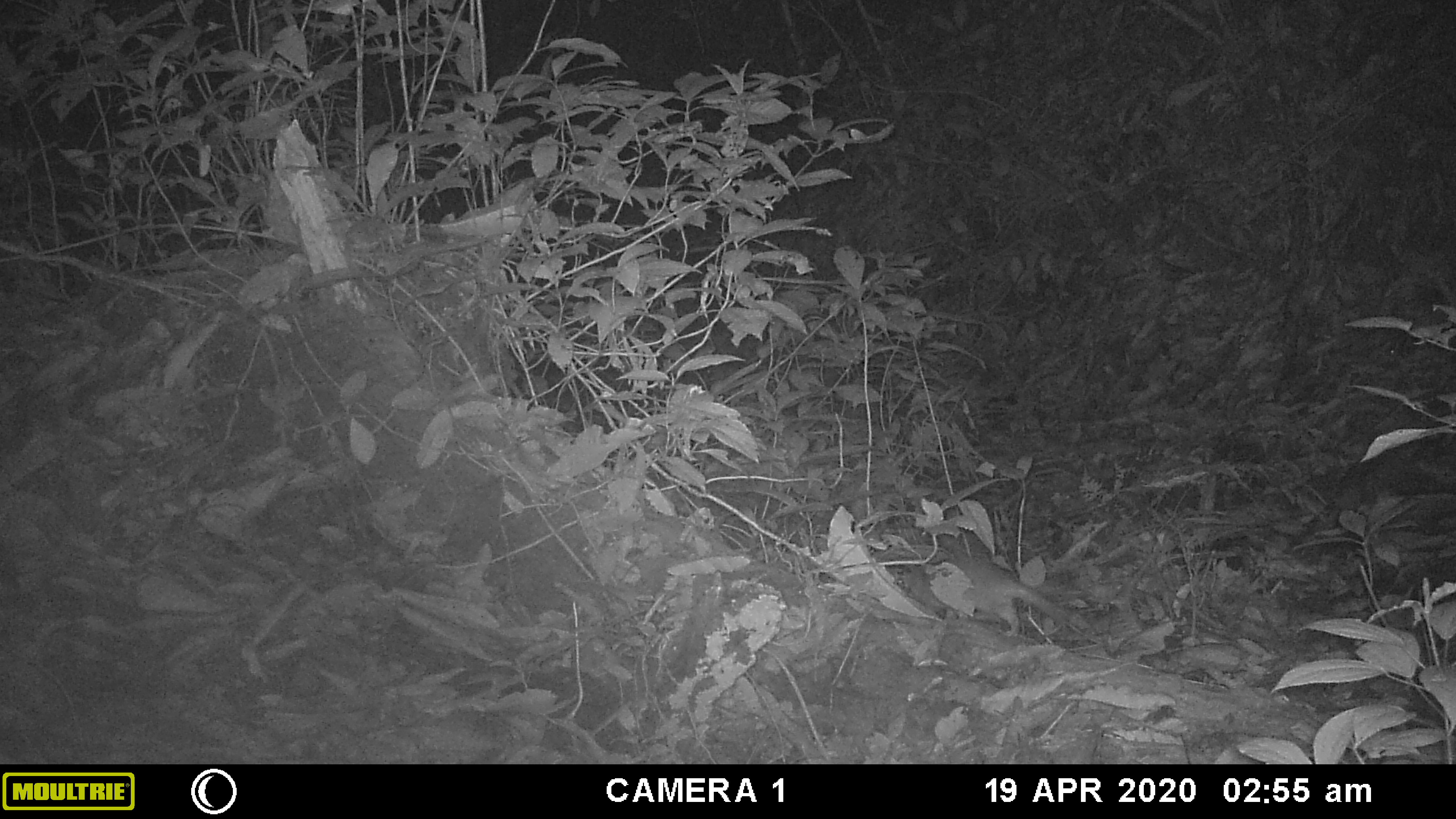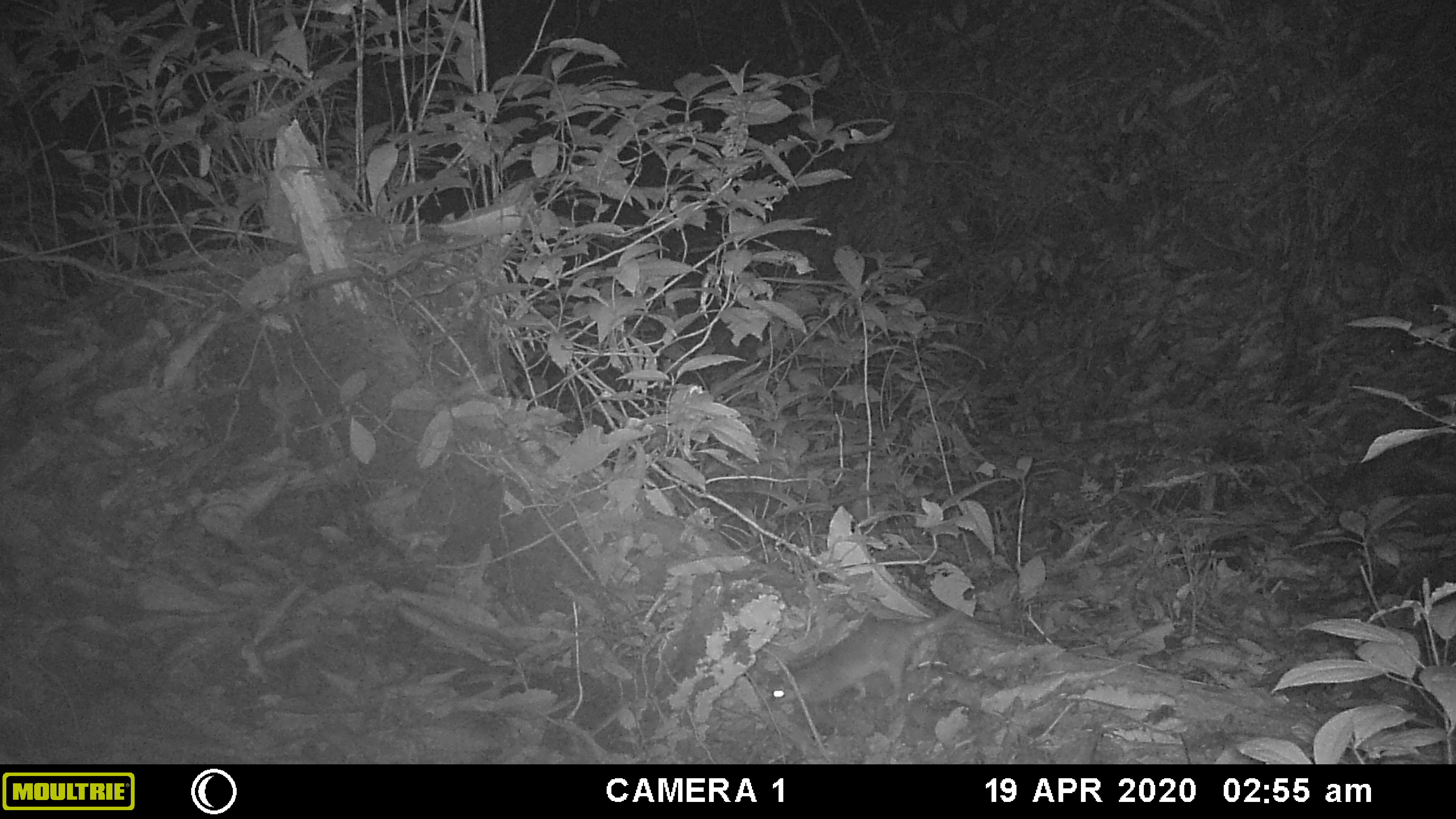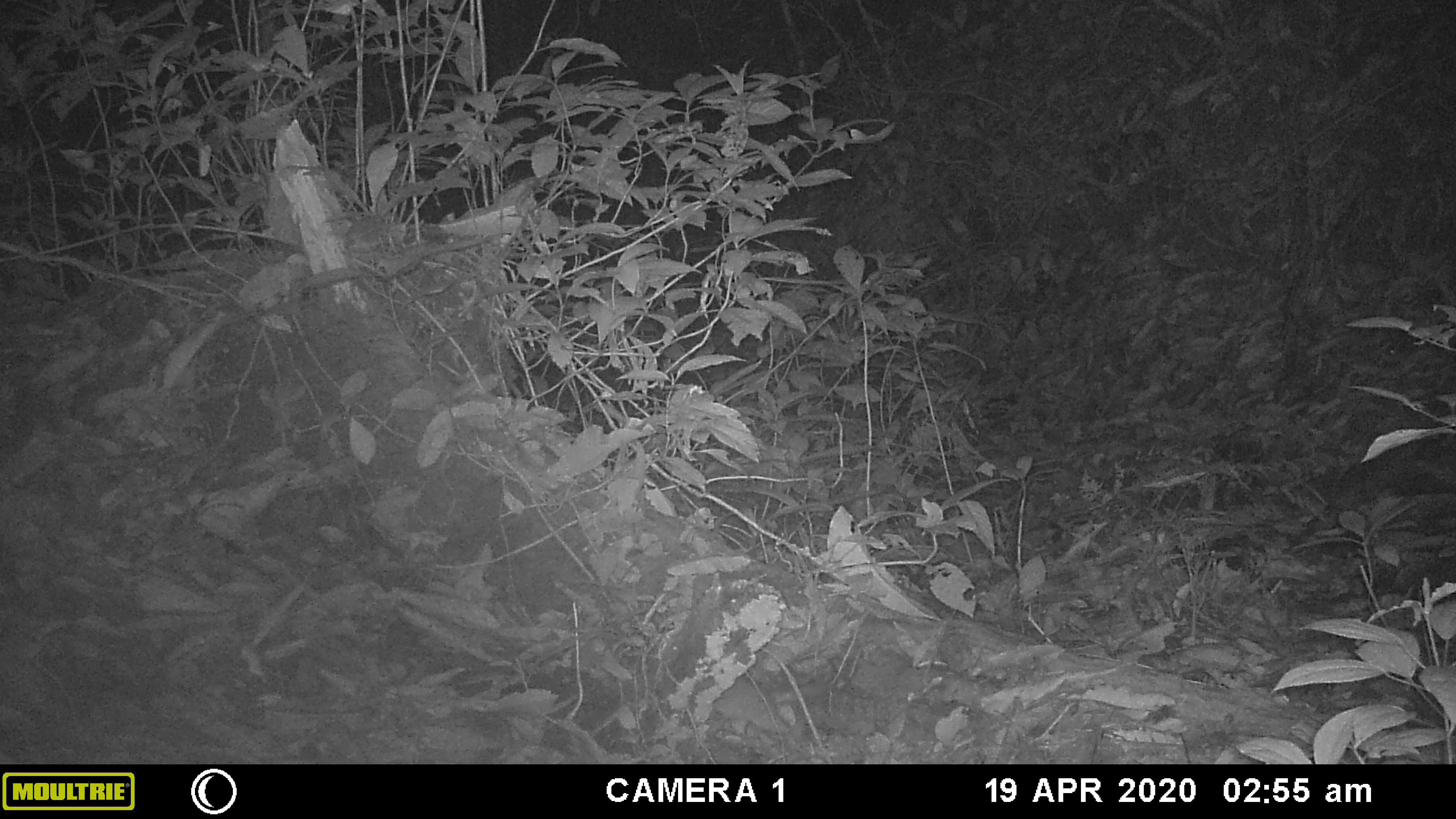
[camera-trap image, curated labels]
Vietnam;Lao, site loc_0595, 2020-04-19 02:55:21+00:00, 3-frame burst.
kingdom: Animalia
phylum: Chordata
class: Mammalia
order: Carnivora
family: Mustelidae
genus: Melogale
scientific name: Melogale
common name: ferret badger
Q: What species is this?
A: Ferret badger (Melogale).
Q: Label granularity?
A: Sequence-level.